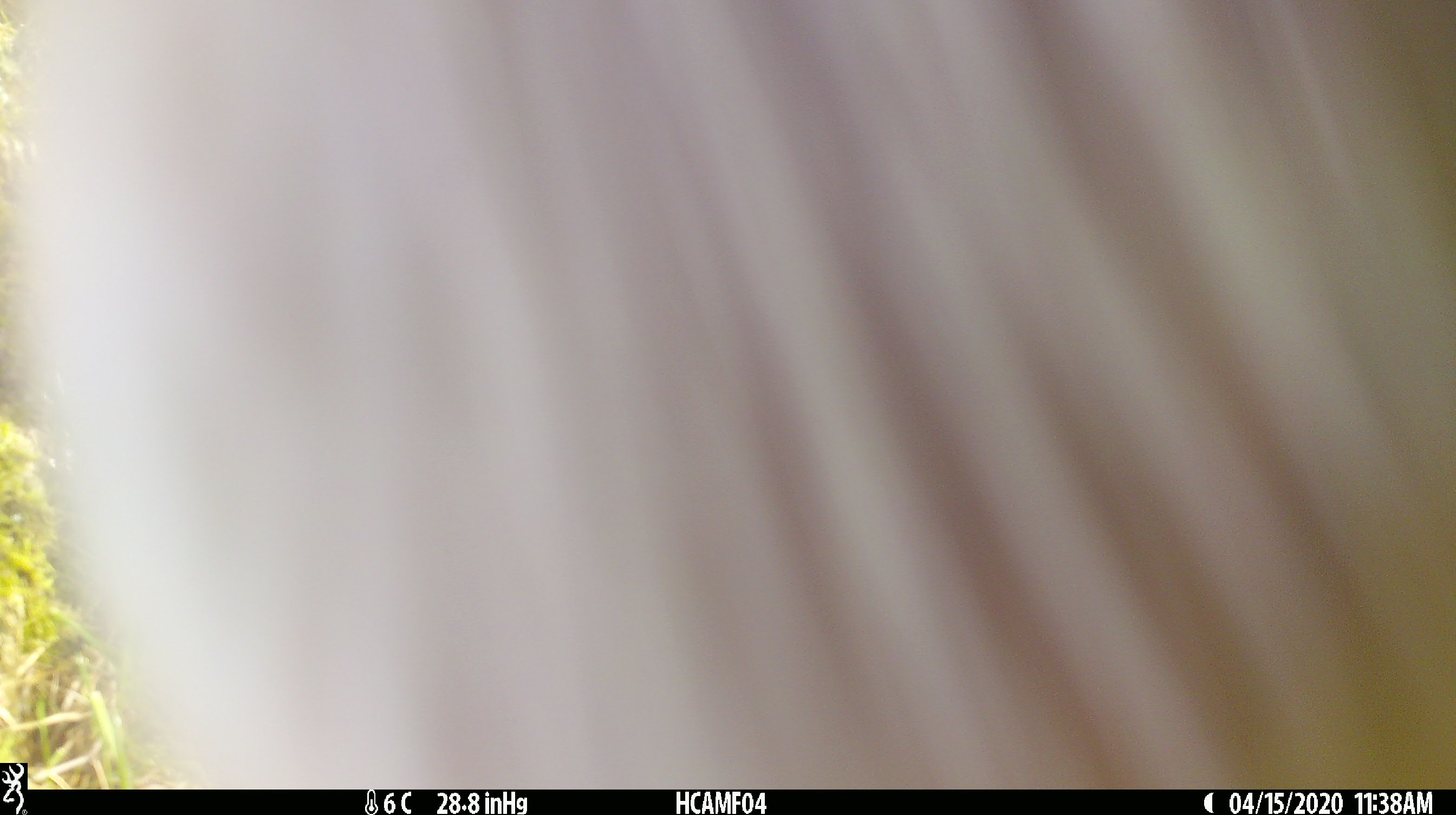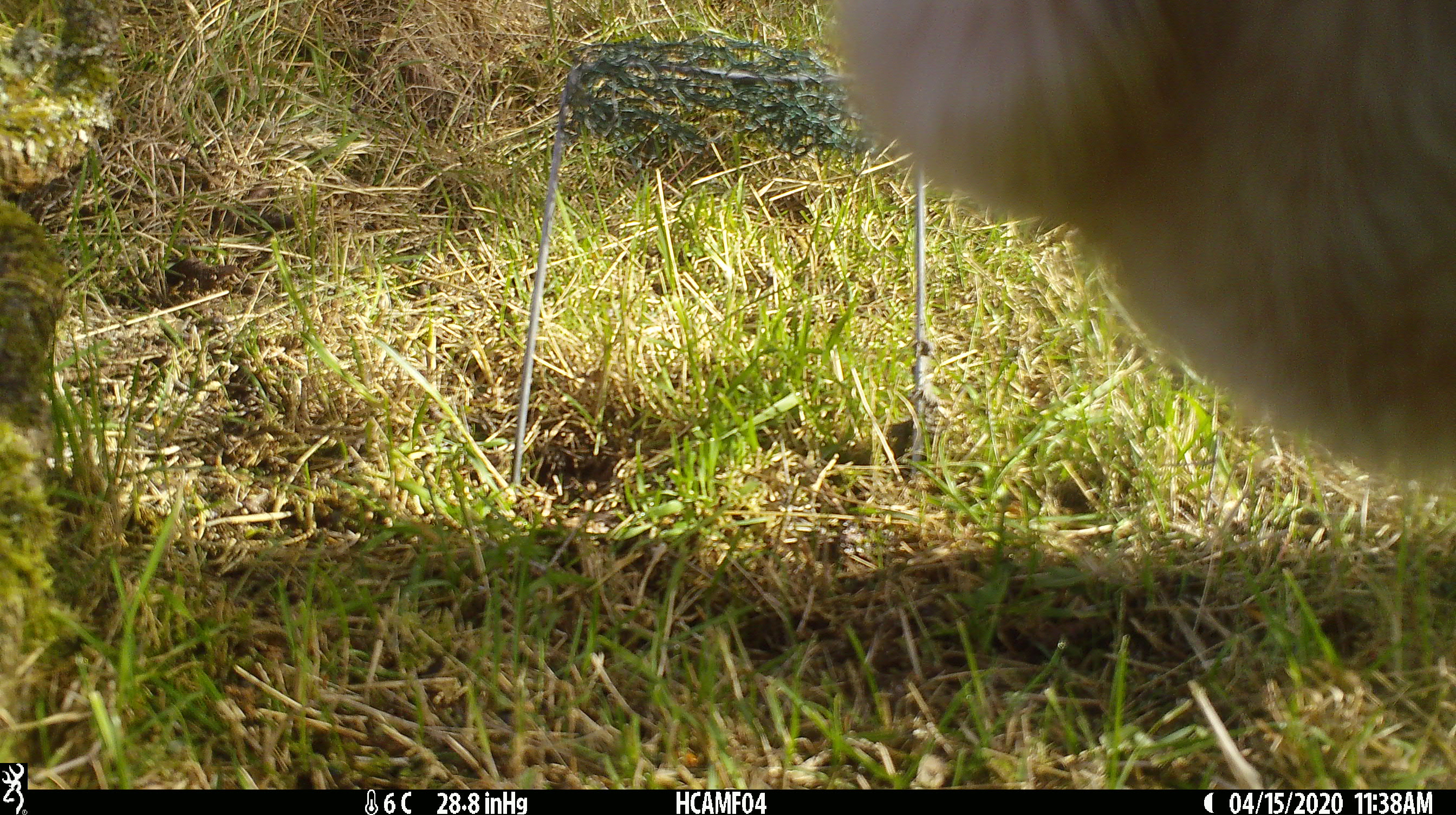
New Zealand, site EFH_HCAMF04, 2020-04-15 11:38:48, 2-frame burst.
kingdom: Animalia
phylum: Chordata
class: Mammalia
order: Artiodactyla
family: Bovidae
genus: Bos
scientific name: Bos taurus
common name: domestic cow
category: cow